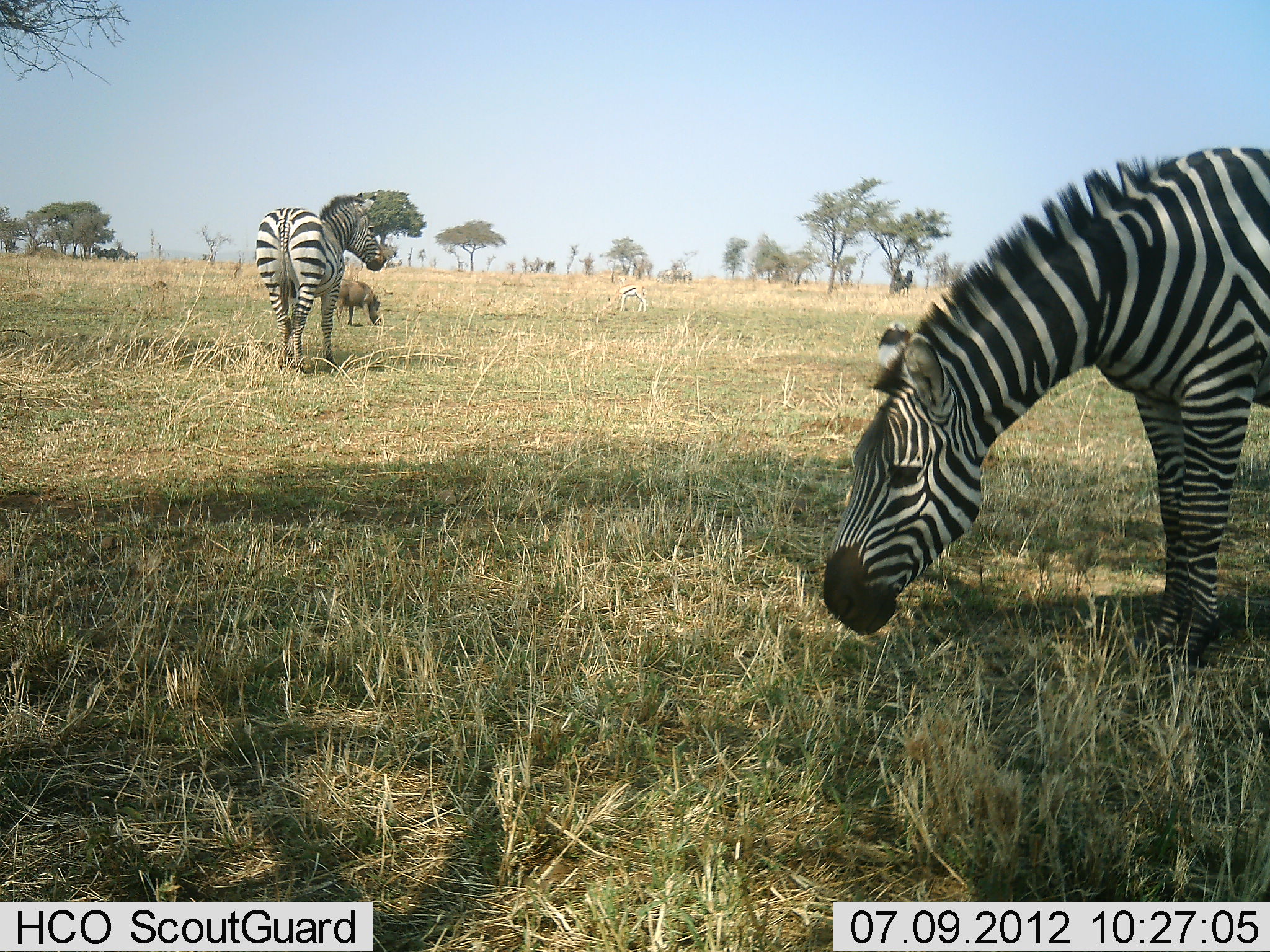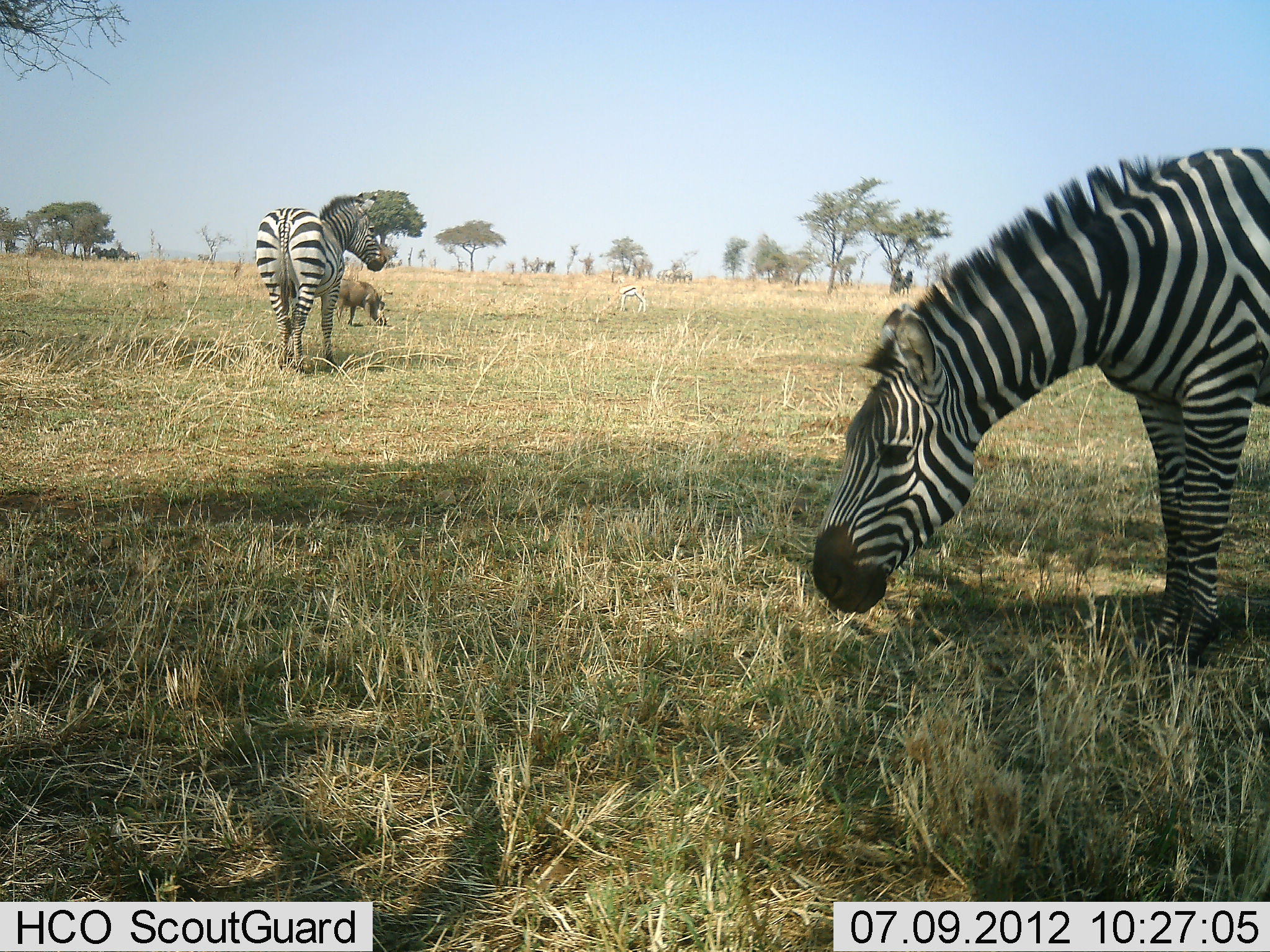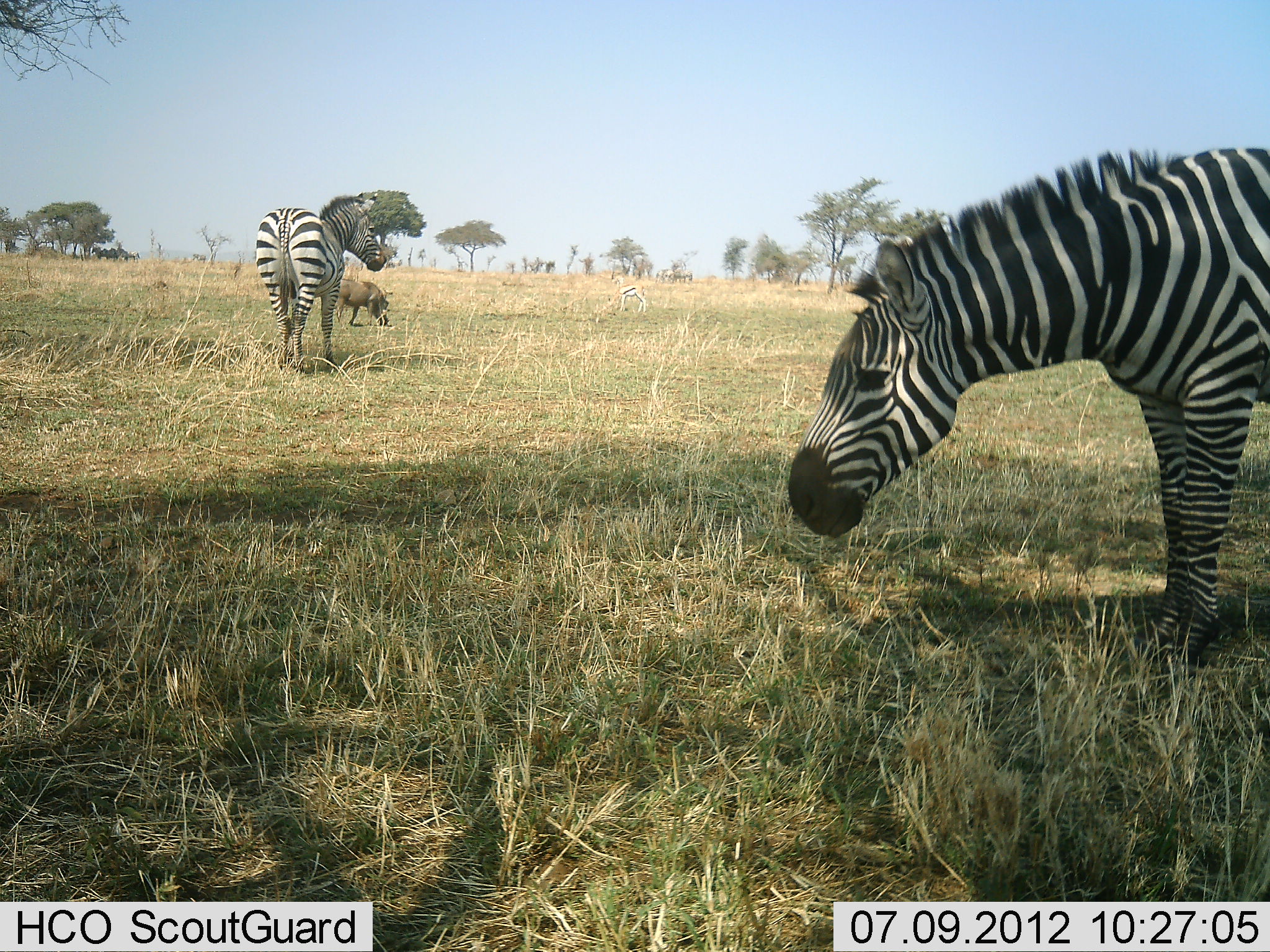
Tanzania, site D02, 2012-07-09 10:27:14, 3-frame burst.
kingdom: Animalia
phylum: Chordata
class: Mammalia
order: Artiodactyla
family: Suidae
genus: Phacochoerus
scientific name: Phacochoerus africanus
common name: warthog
Warthog (Phacochoerus africanus), count 1. Behavior (volunteer vote fractions): standing 0%, resting 0%, moving 7%, interacting 0%. Young present (vote fraction): 0%. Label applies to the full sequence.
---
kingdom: Animalia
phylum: Chordata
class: Mammalia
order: Perissodactyla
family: Equidae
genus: Equus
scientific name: Equus quagga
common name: plains zebra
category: zebra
Zebra (plains zebra) (Equus quagga), count 2. Behavior (volunteer vote fractions): standing 71%, resting 0%, moving 4%, interacting 4%. Young present (vote fraction): 4%. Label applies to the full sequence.